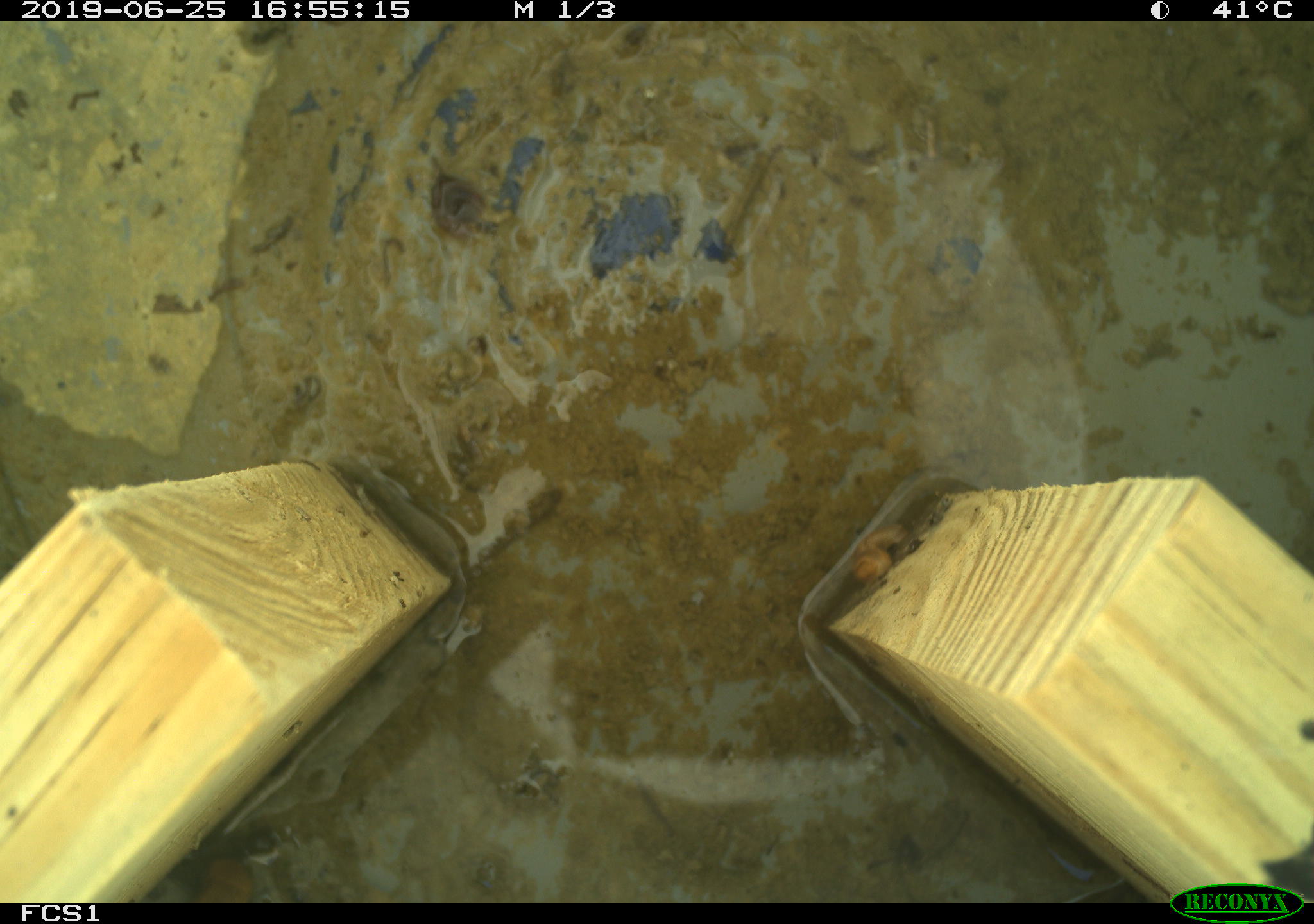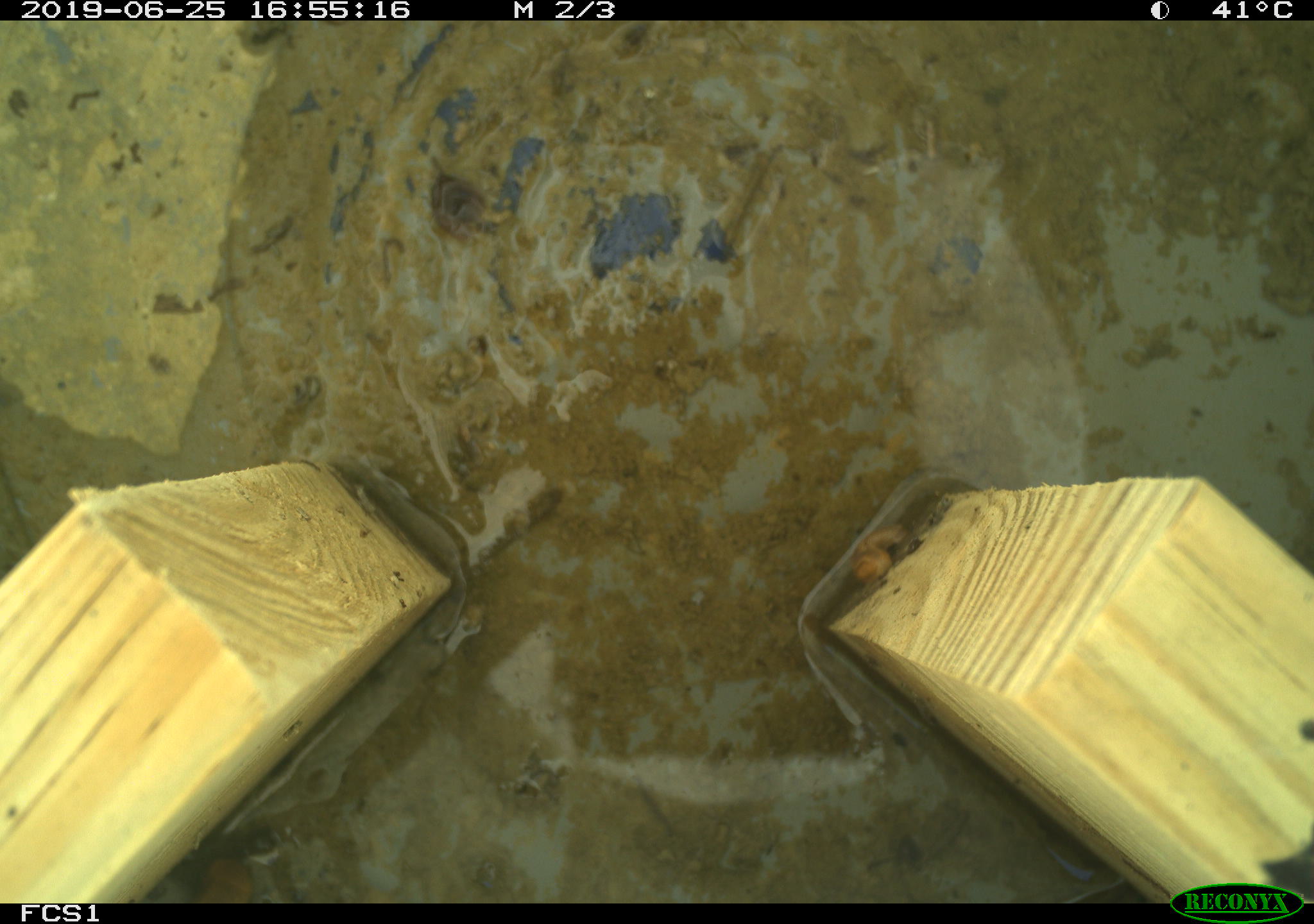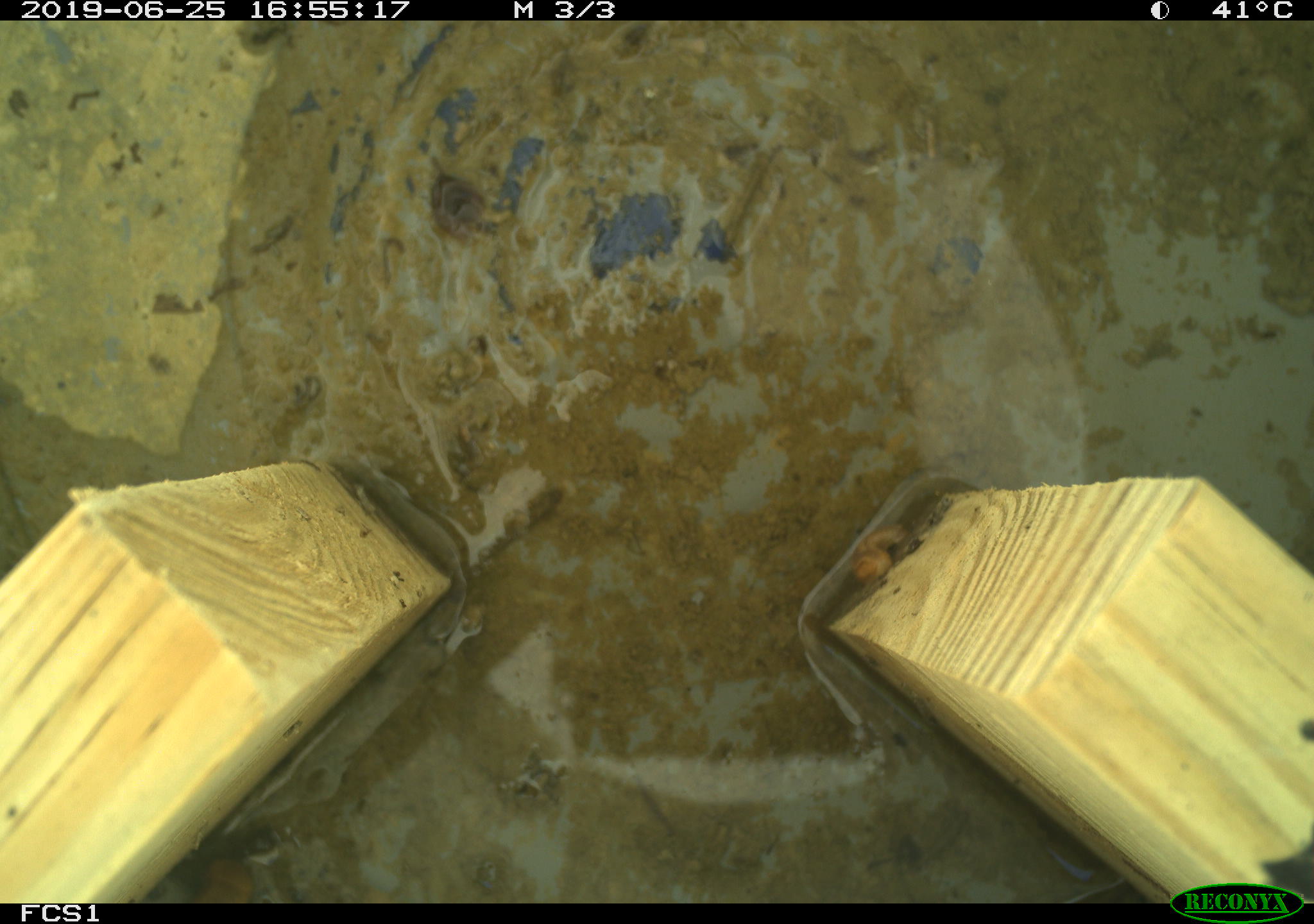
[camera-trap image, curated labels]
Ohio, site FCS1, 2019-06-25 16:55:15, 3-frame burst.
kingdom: Animalia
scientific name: Animalia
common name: animal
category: invertebrate